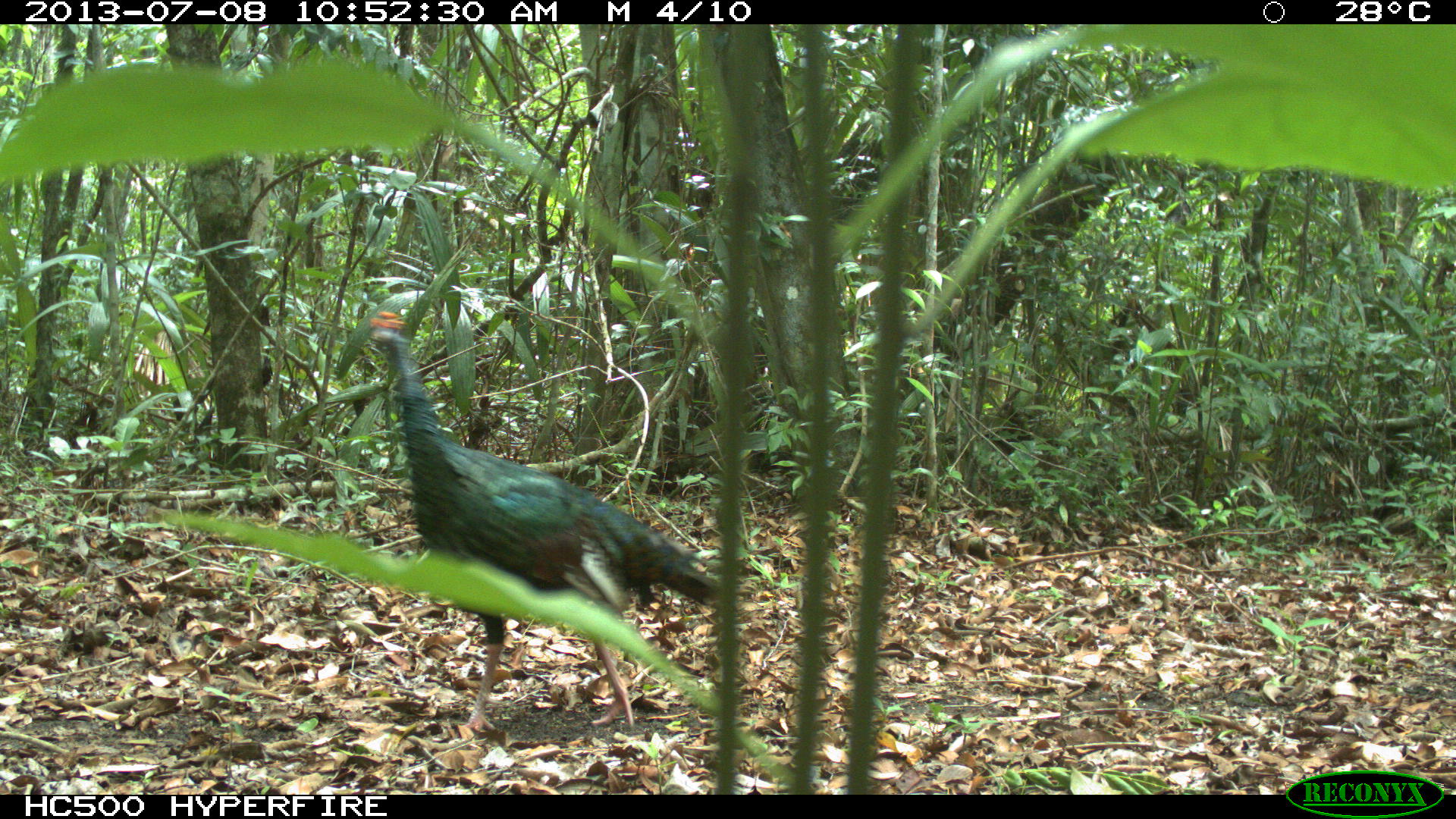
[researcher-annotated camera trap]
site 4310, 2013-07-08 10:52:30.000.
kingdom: Animalia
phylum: Chordata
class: Aves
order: Galliformes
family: Phasianidae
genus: Meleagris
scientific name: Meleagris ocellata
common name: ocellated turkey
Meleagris ocellata (ocellated turkey), count 1, sex male.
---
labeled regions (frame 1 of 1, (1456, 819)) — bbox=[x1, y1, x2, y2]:
meleagris ocellata: bbox=[363, 305, 721, 731]